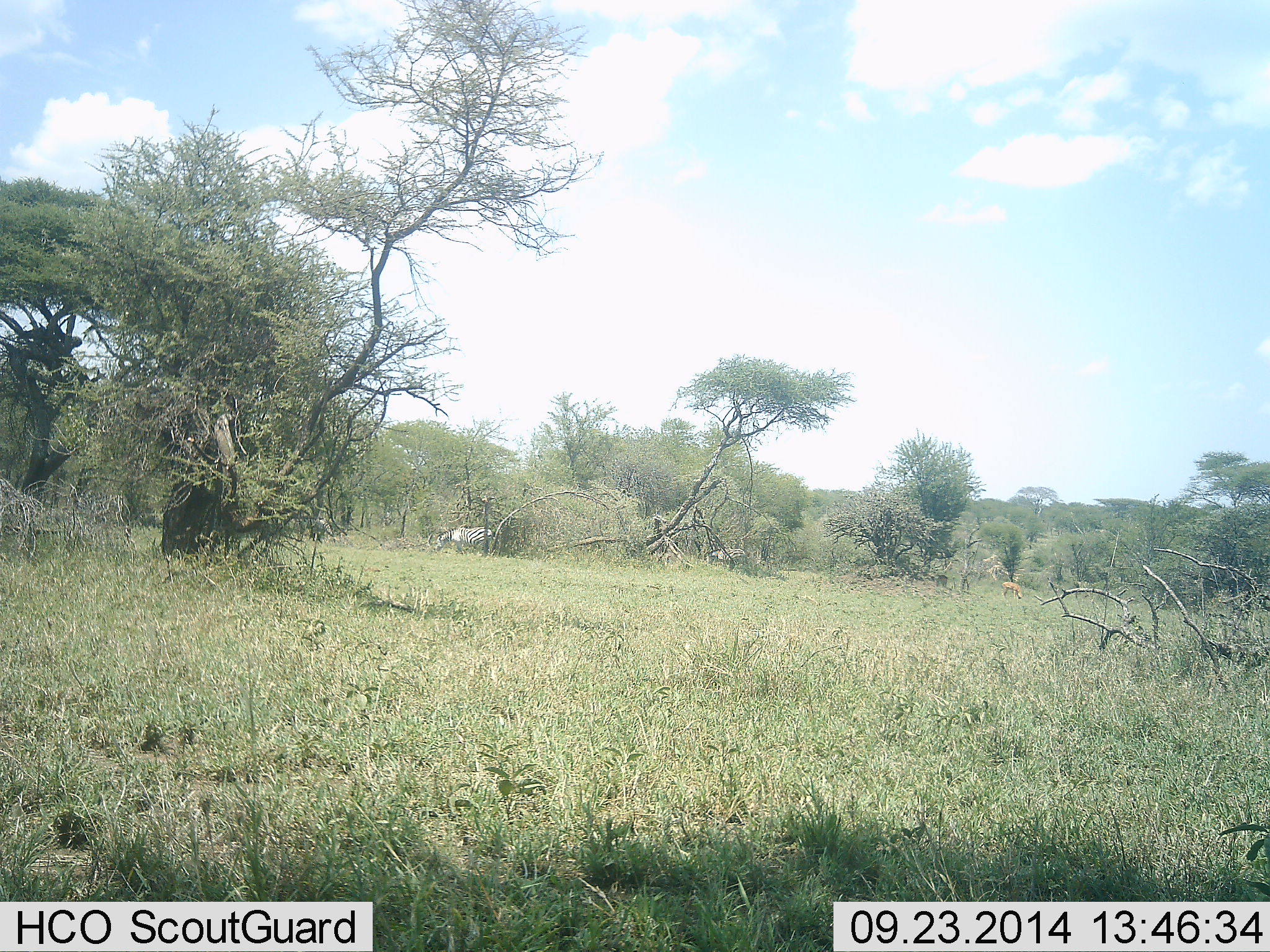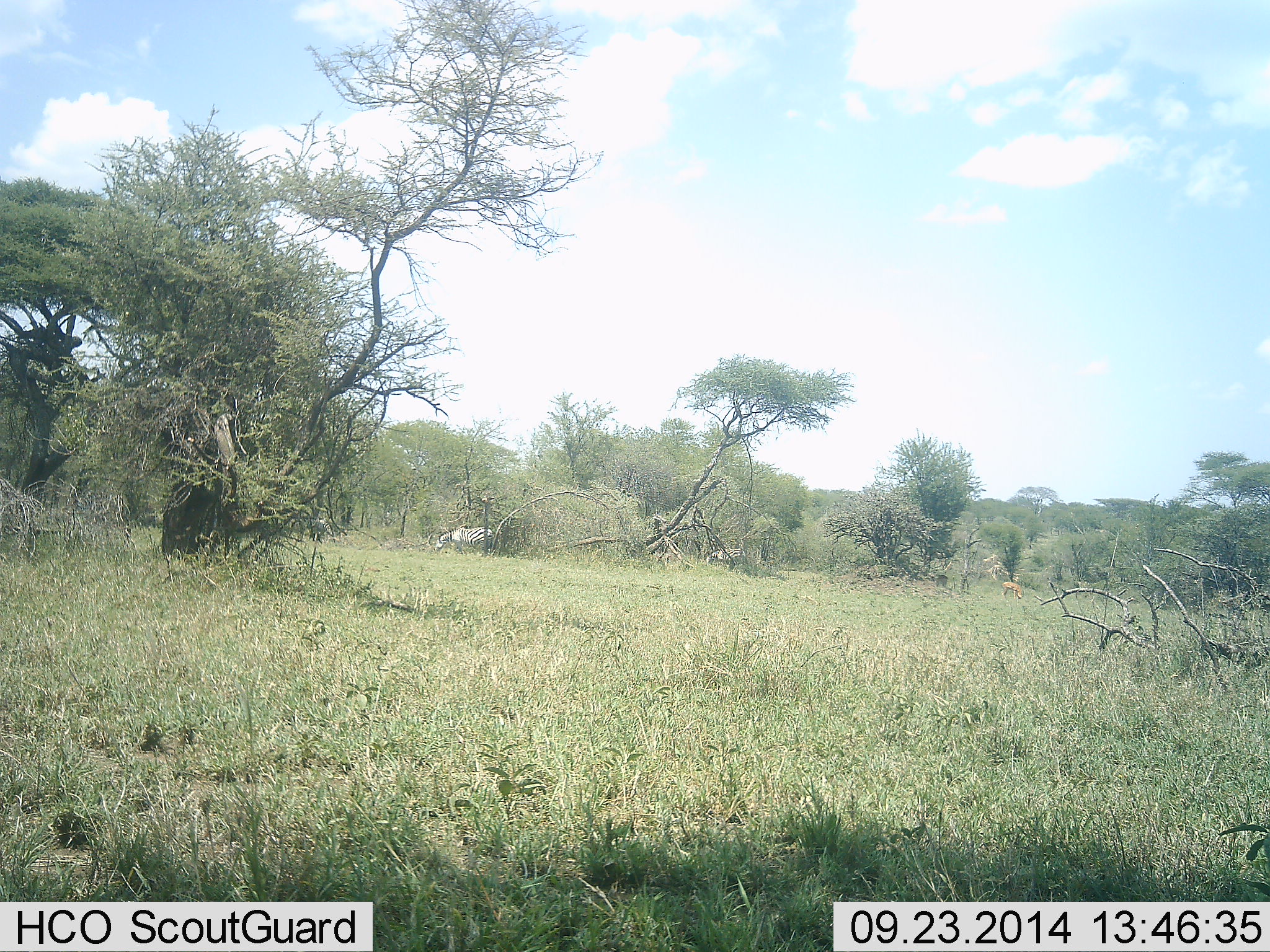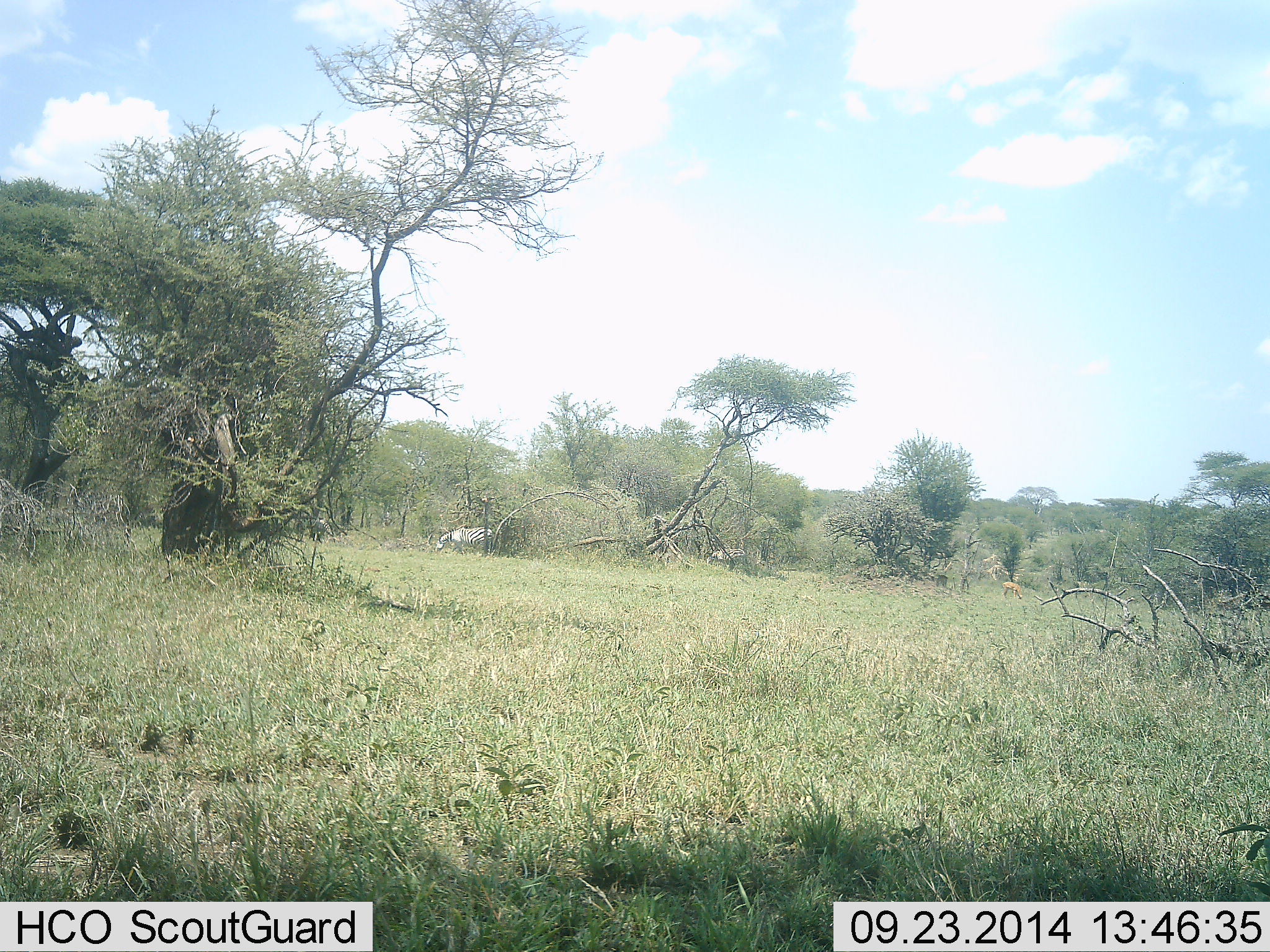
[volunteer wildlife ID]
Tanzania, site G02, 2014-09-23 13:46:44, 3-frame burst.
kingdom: Animalia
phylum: Chordata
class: Mammalia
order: Perissodactyla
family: Equidae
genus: Equus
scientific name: Equus quagga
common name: plains zebra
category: zebra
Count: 2.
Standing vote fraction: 33%.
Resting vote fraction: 0%.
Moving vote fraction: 13%.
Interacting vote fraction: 0%.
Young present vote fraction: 0%.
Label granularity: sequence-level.